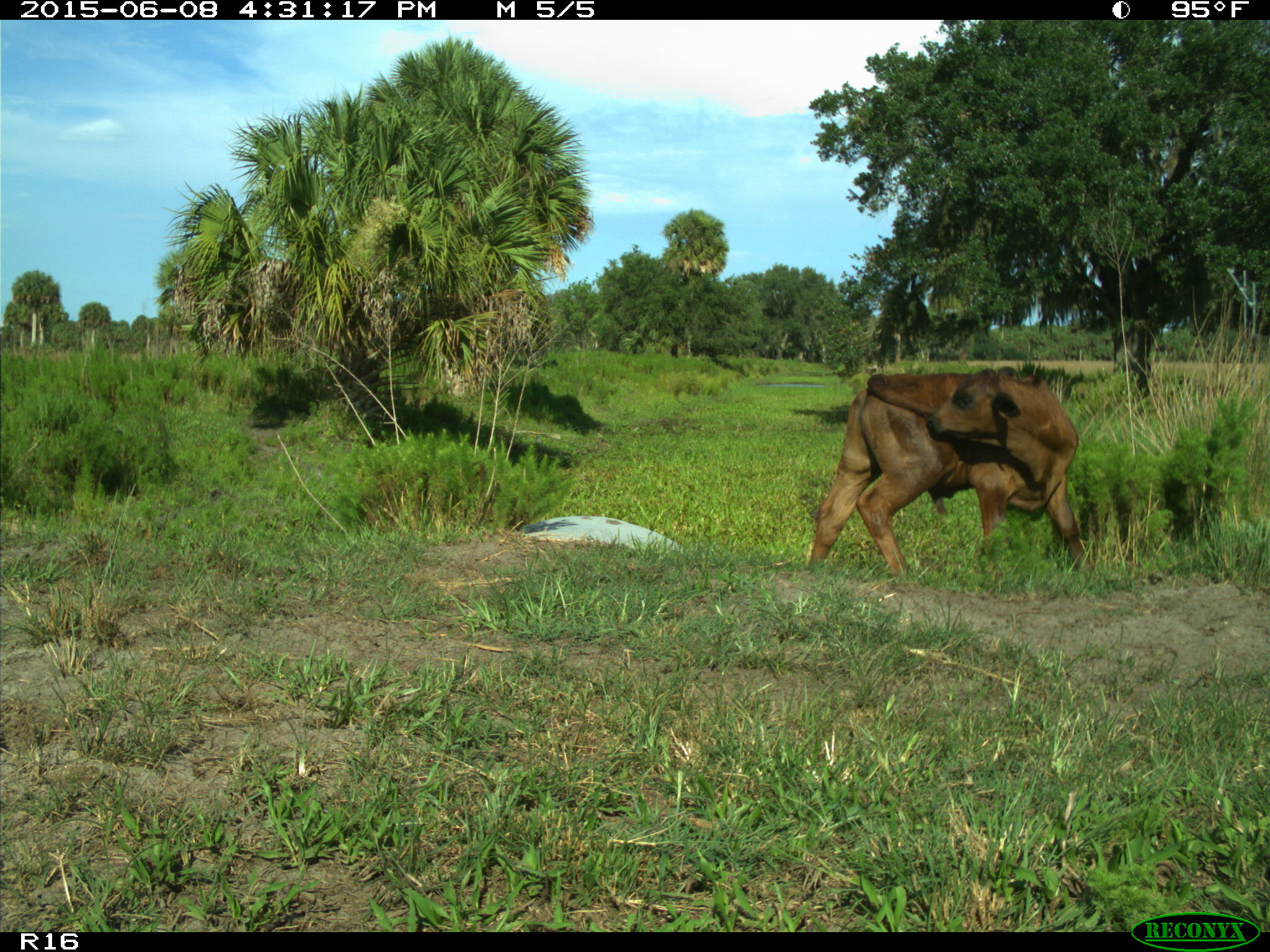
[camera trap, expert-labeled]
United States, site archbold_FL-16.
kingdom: Animalia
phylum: Chordata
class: Mammalia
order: Artiodactyla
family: Bovidae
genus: Bos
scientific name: Bos taurus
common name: domestic cow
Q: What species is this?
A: Bos taurus (domestic cow).